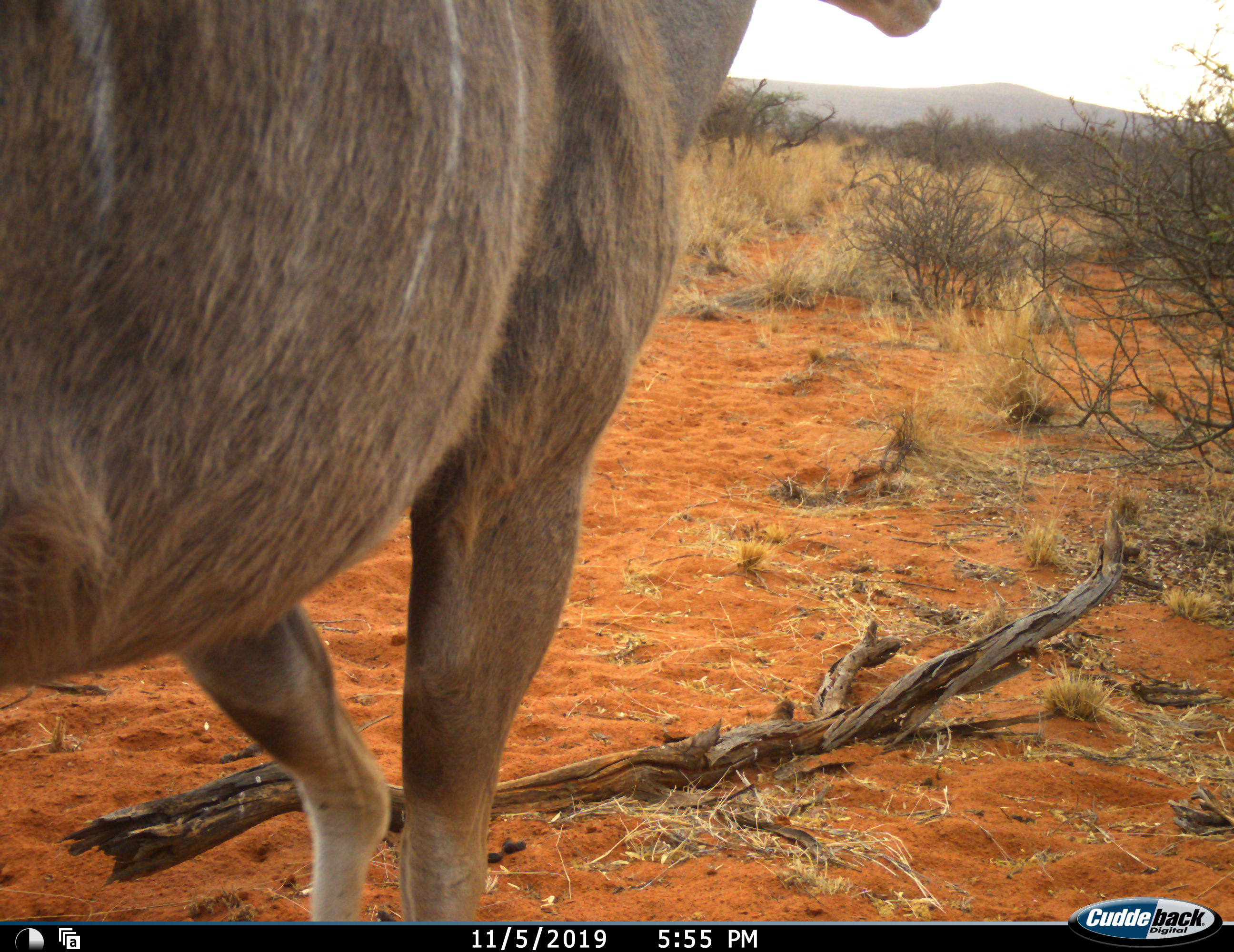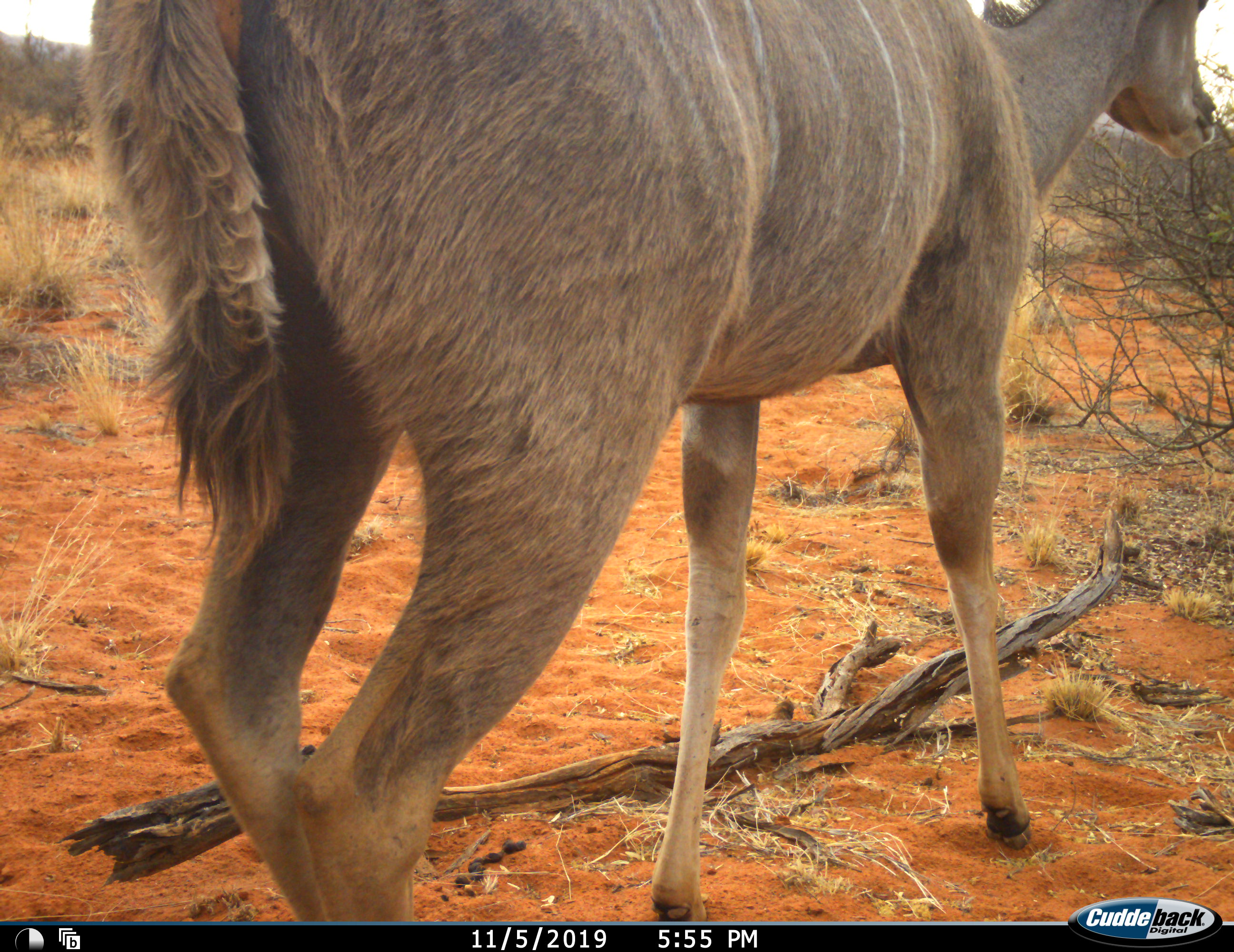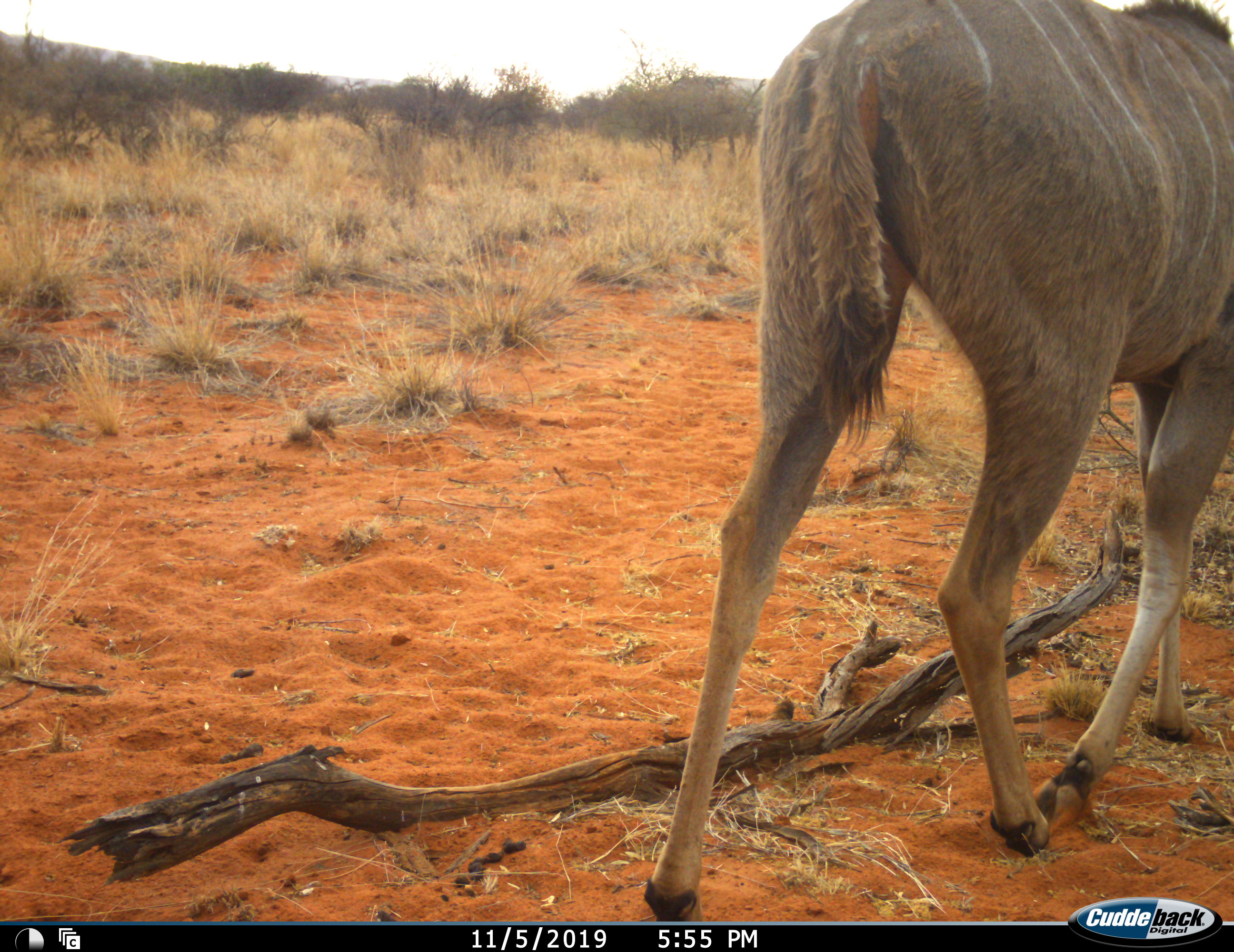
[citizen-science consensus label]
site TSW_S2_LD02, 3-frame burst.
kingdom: Animalia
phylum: Chordata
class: Mammalia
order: Artiodactyla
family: Bovidae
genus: Tragelaphus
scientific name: Tragelaphus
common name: kudu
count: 1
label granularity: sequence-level